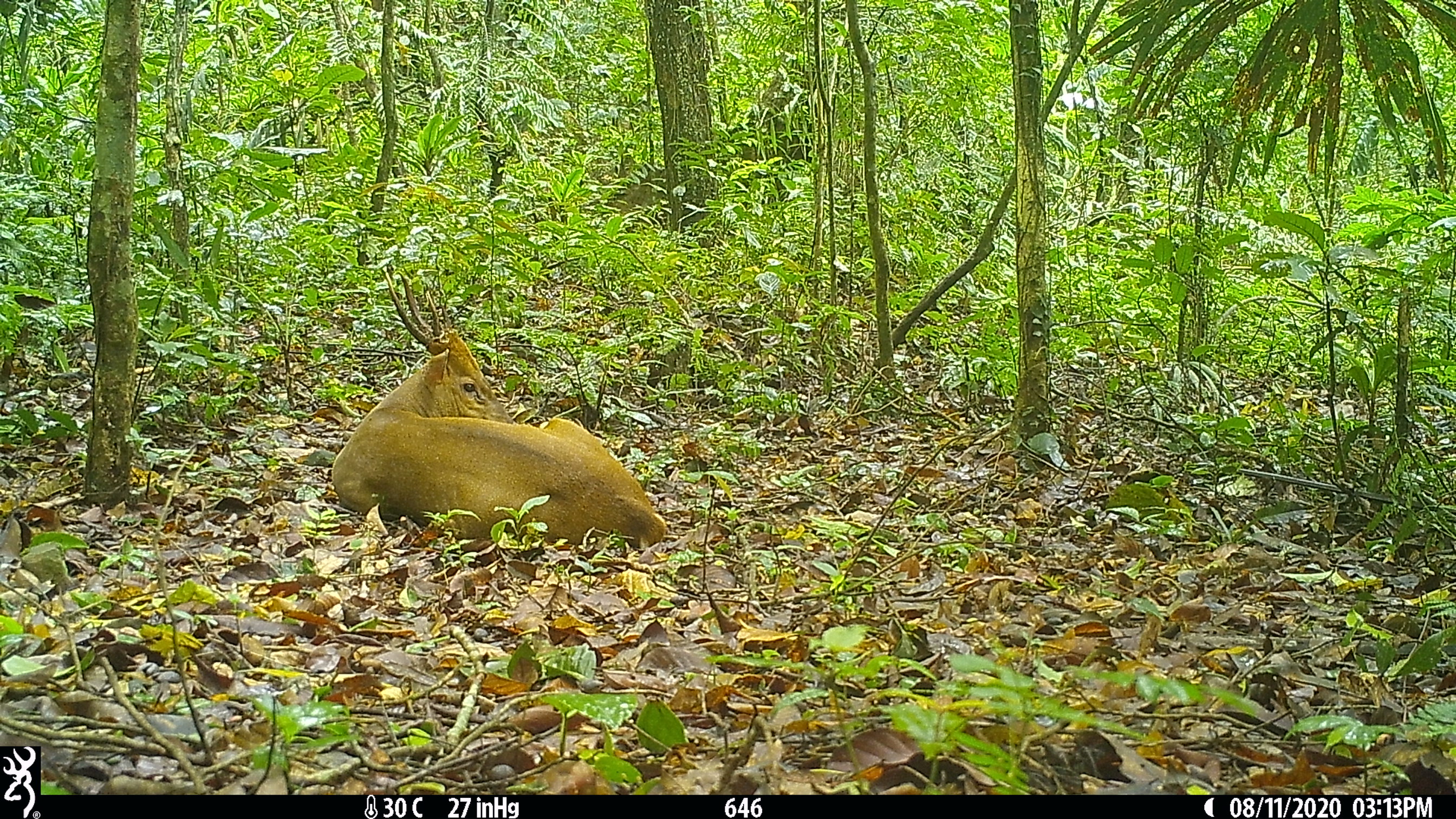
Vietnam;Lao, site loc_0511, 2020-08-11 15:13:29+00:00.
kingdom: Animalia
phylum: Chordata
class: Mammalia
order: Artiodactyla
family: Cervidae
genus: Muntiacus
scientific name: Muntiacus vuquangensis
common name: large-antlered muntjac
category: large antlered muntjac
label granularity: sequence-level